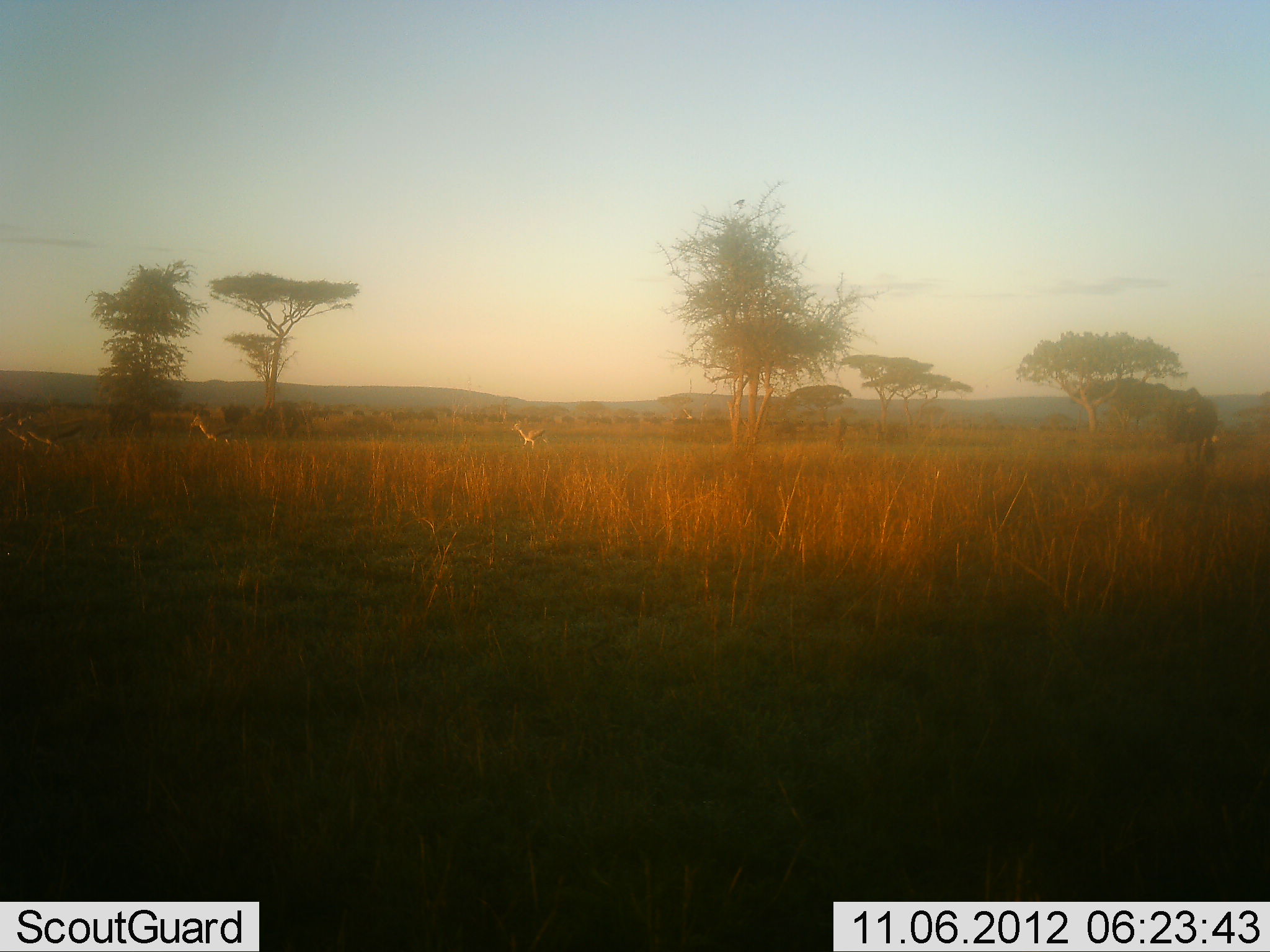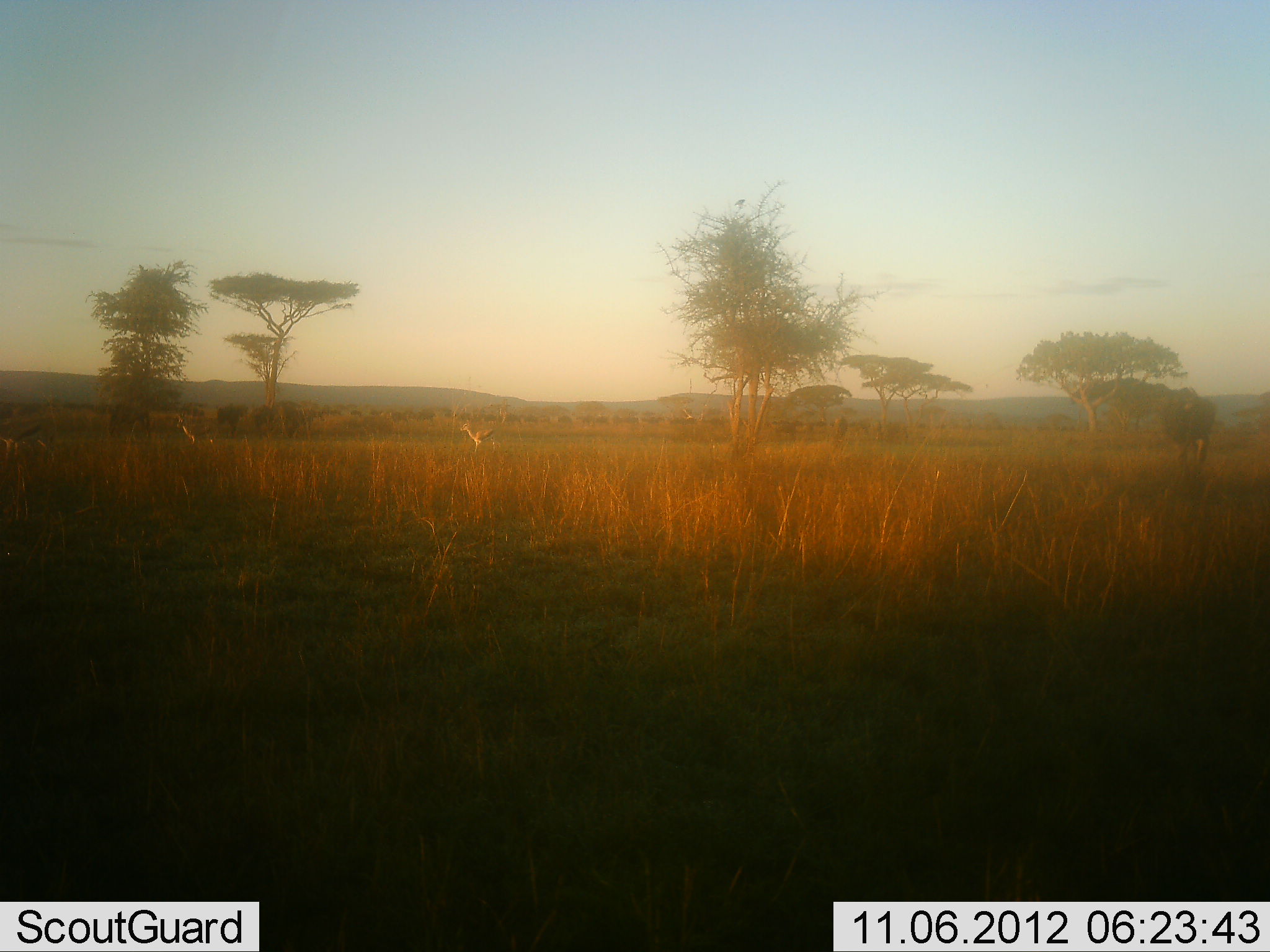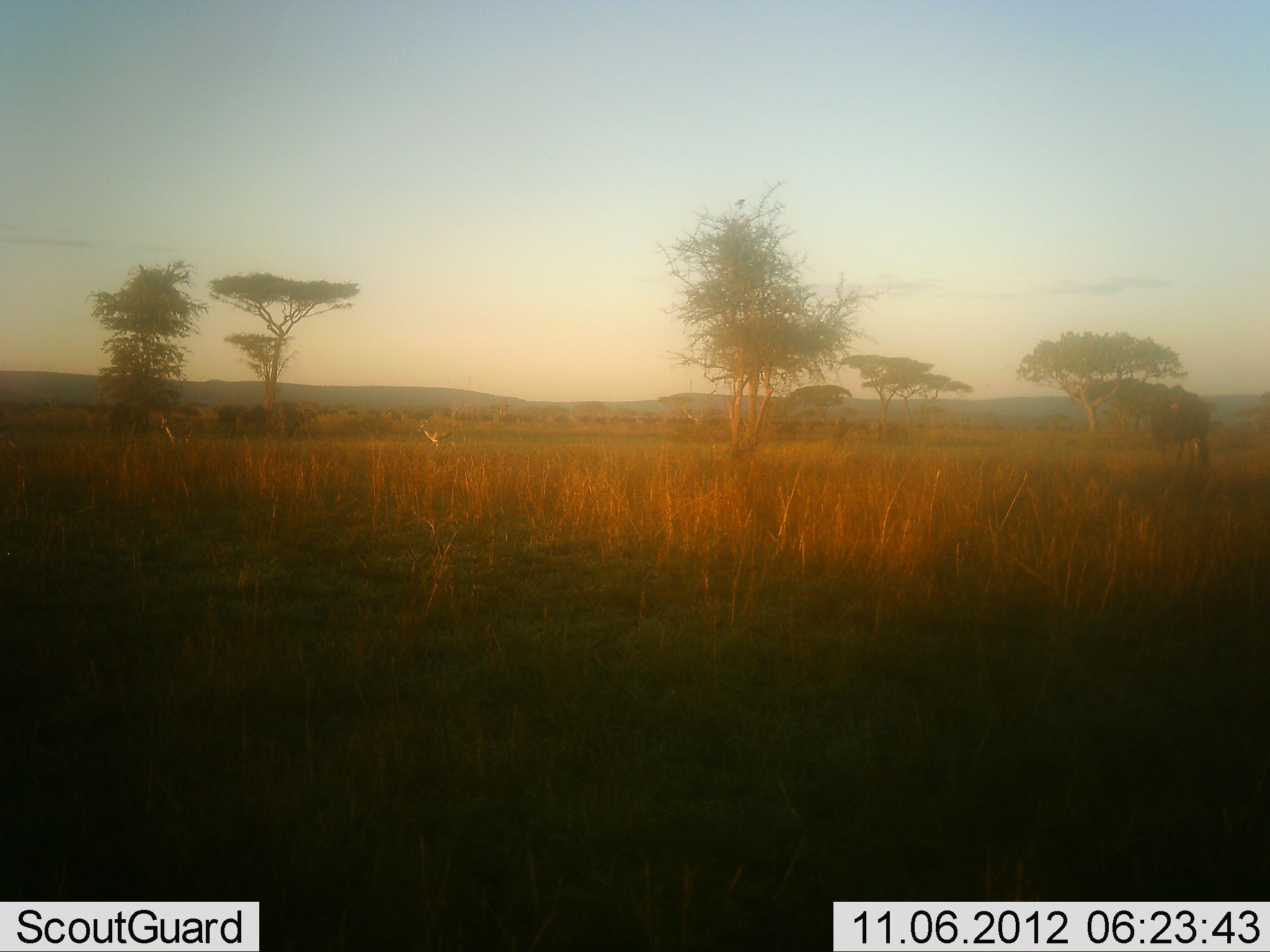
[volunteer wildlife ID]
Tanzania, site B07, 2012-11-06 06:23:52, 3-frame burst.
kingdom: Animalia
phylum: Chordata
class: Mammalia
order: Artiodactyla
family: Bovidae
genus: Eudorcas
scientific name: Eudorcas thomsonii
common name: thomson's gazelle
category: gazellethomsons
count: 3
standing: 0%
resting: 0%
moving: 100%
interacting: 0%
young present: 0%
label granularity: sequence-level